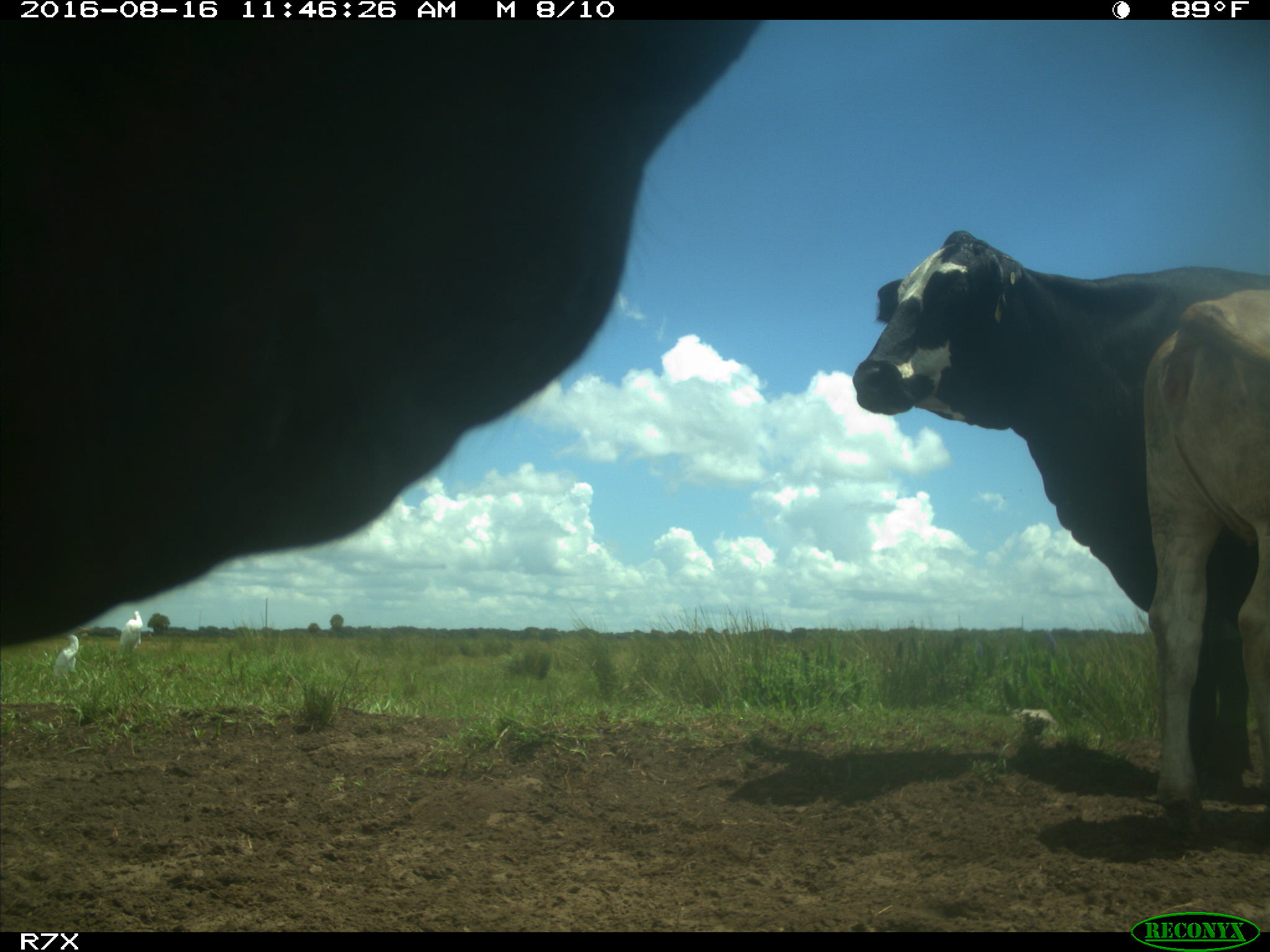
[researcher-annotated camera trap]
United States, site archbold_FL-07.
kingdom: Animalia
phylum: Chordata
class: Mammalia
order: Artiodactyla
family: Bovidae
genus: Bos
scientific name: Bos taurus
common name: domestic cow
Bos taurus (domestic cow).